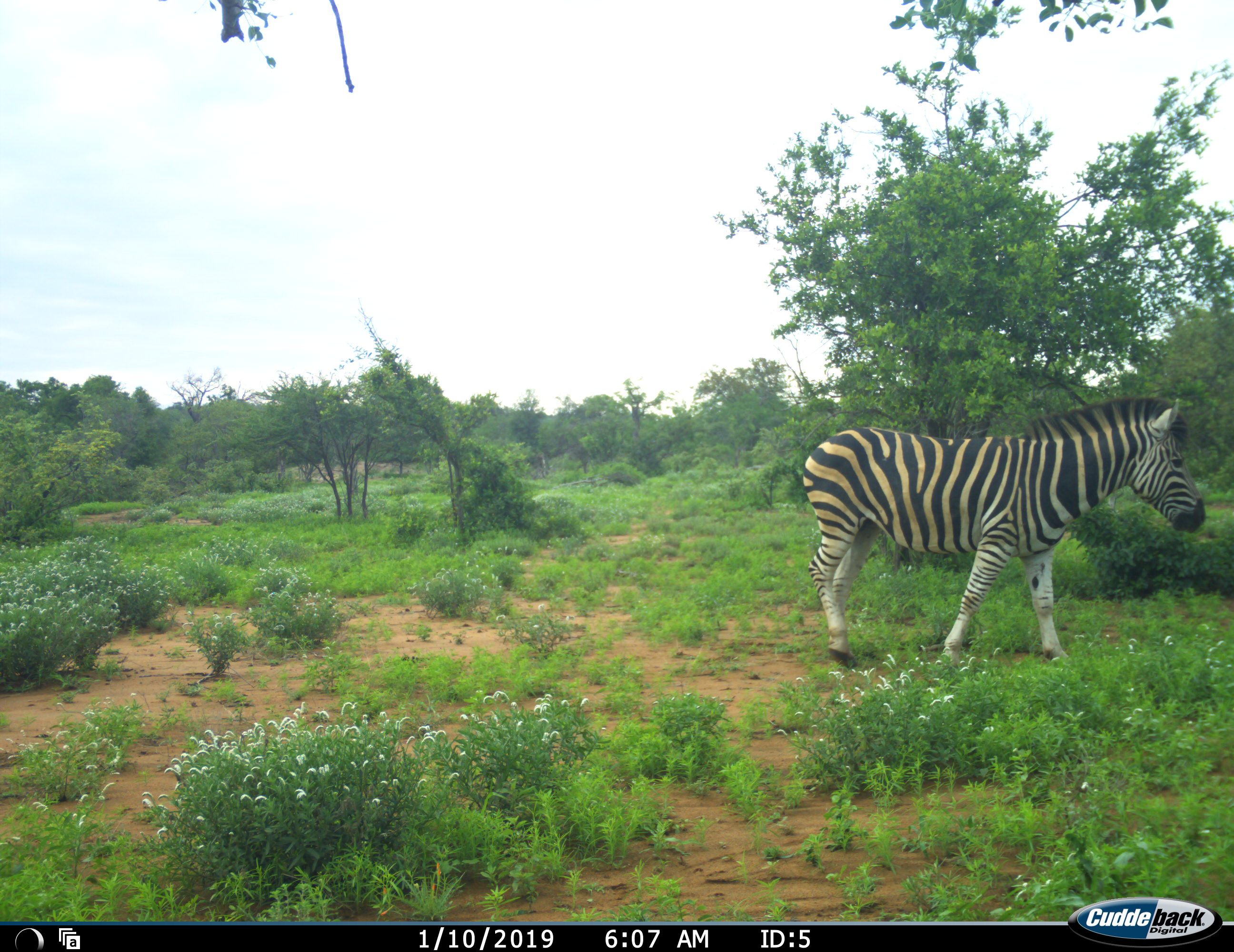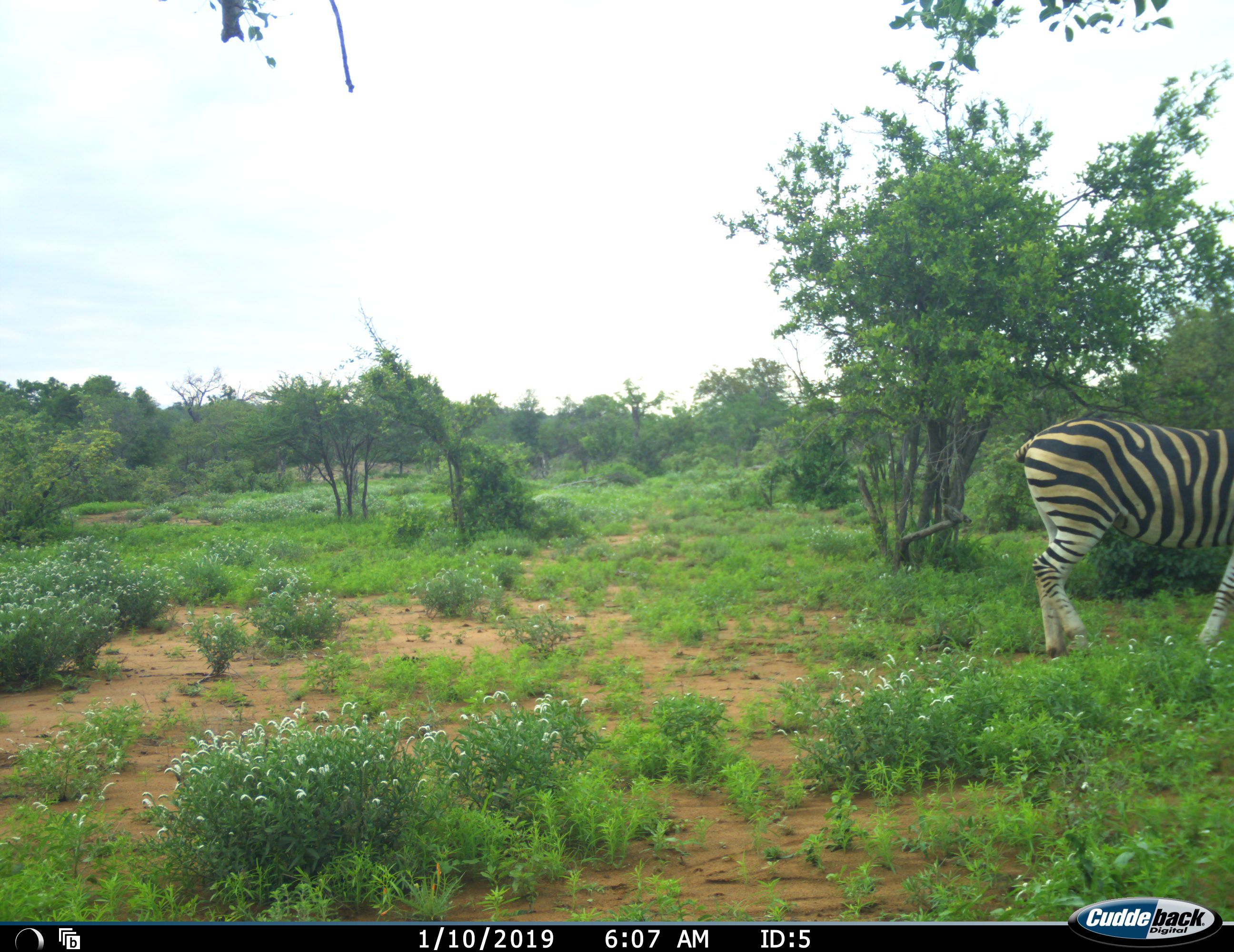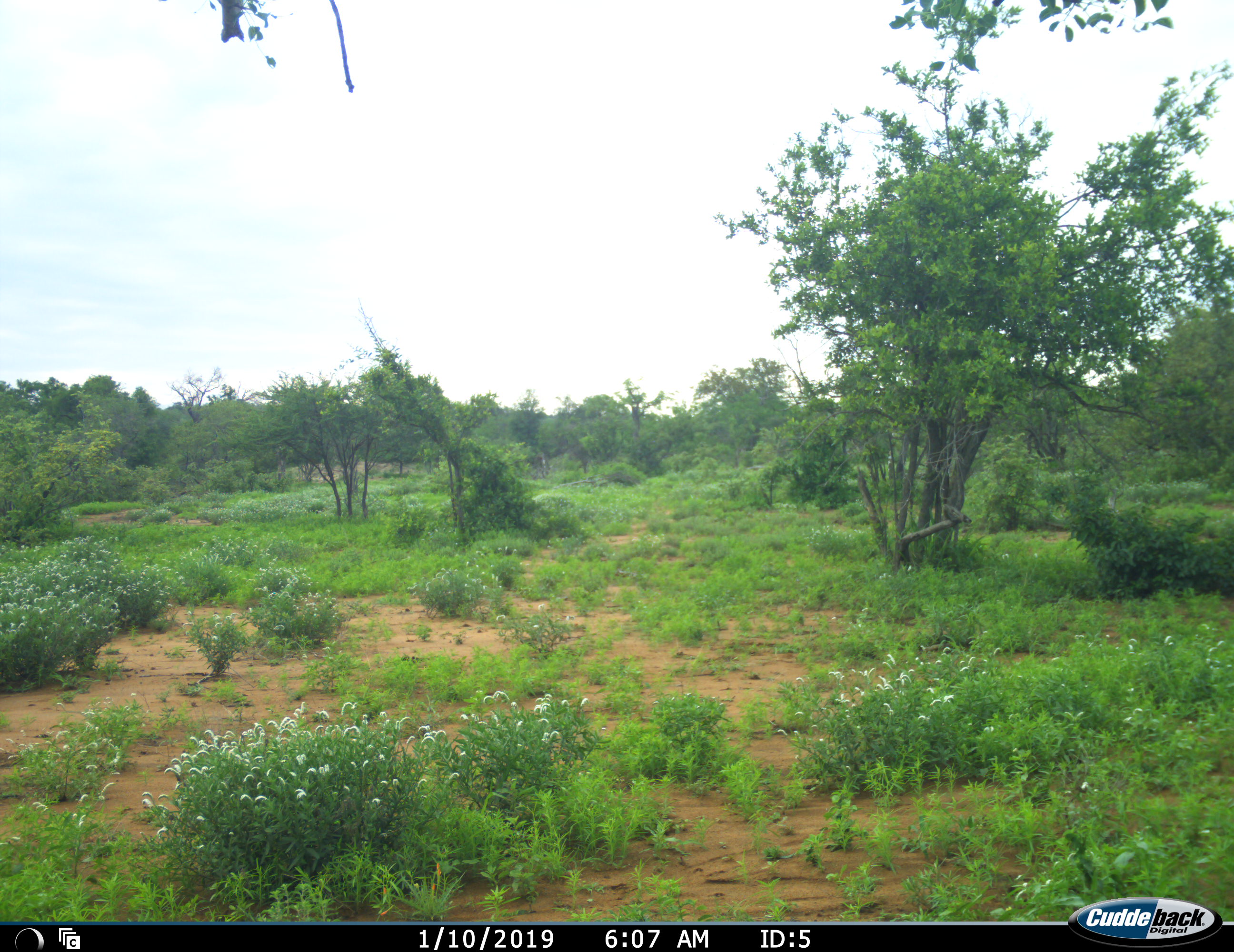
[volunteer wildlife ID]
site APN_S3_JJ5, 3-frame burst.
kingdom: Animalia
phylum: Chordata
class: Mammalia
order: Perissodactyla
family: Equidae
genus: Equus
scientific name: Equus quagga burchellii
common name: burchell's zebra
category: zebraburchells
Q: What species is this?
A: Zebraburchells (burchell's zebra) (Equus quagga burchellii).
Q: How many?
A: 1.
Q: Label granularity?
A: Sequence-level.